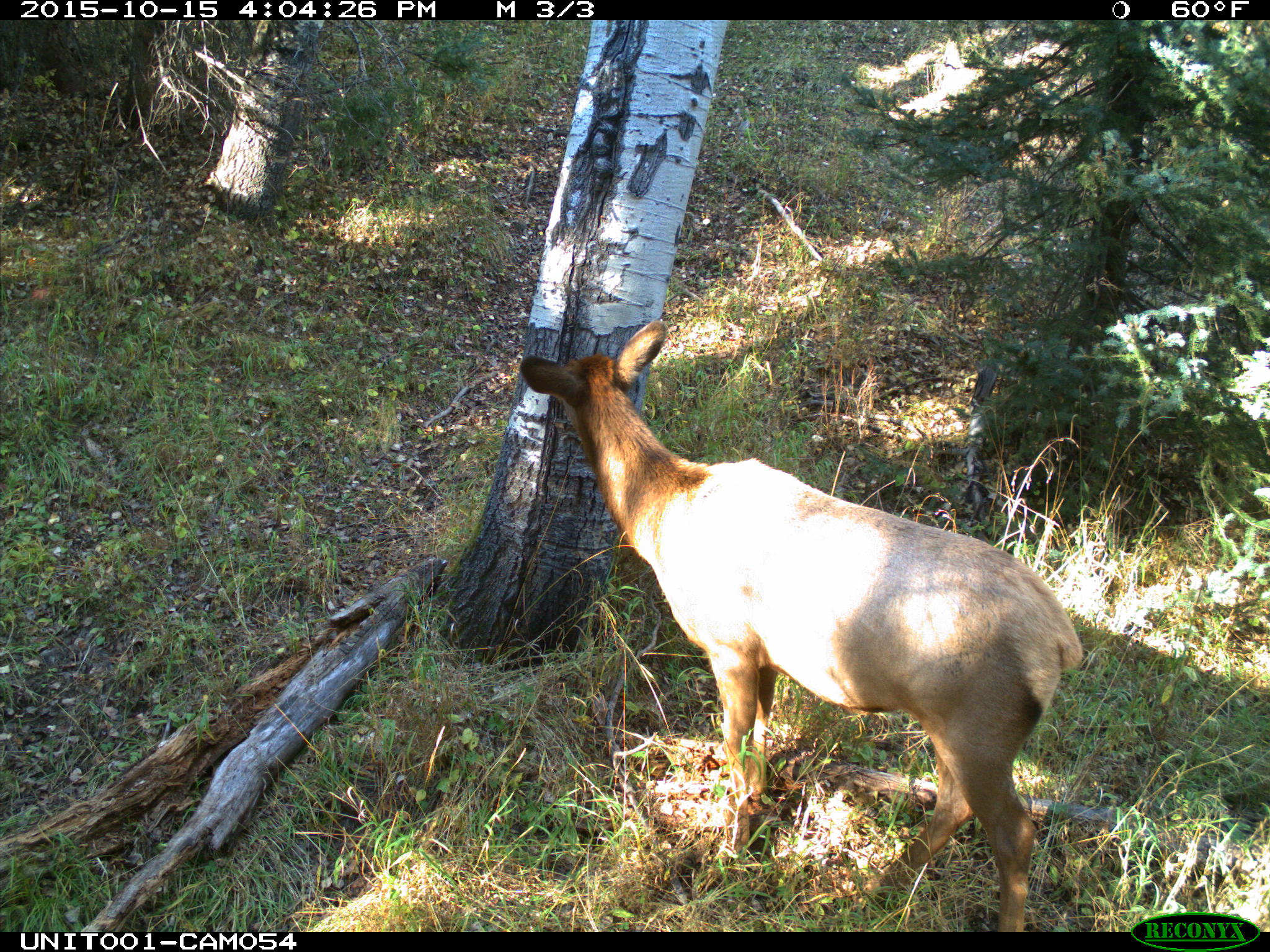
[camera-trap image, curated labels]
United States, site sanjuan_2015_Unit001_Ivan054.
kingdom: Animalia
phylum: Chordata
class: Mammalia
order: Artiodactyla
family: Cervidae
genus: Cervus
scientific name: Cervus elaphus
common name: red deer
Cervus elaphus (red deer).